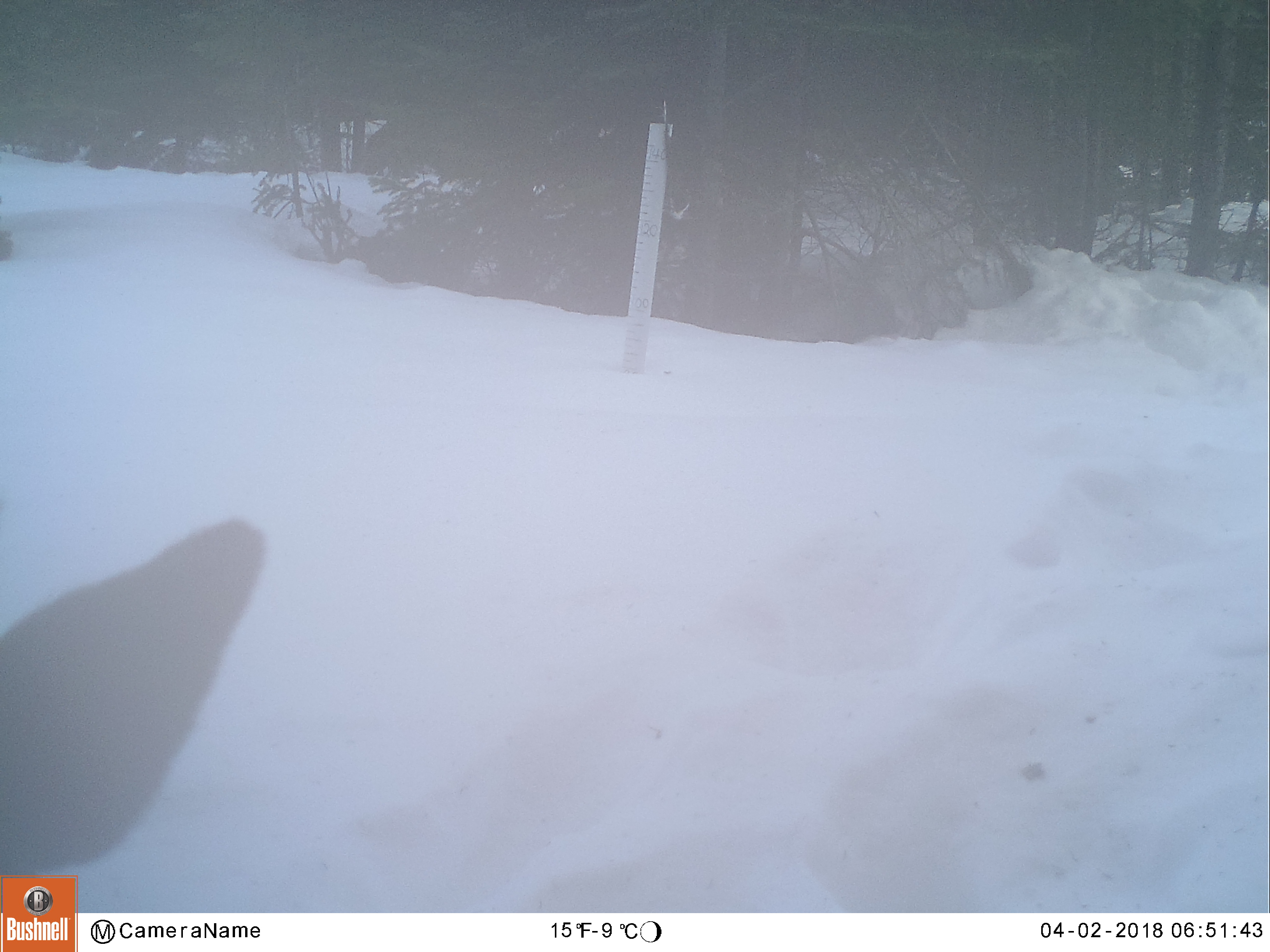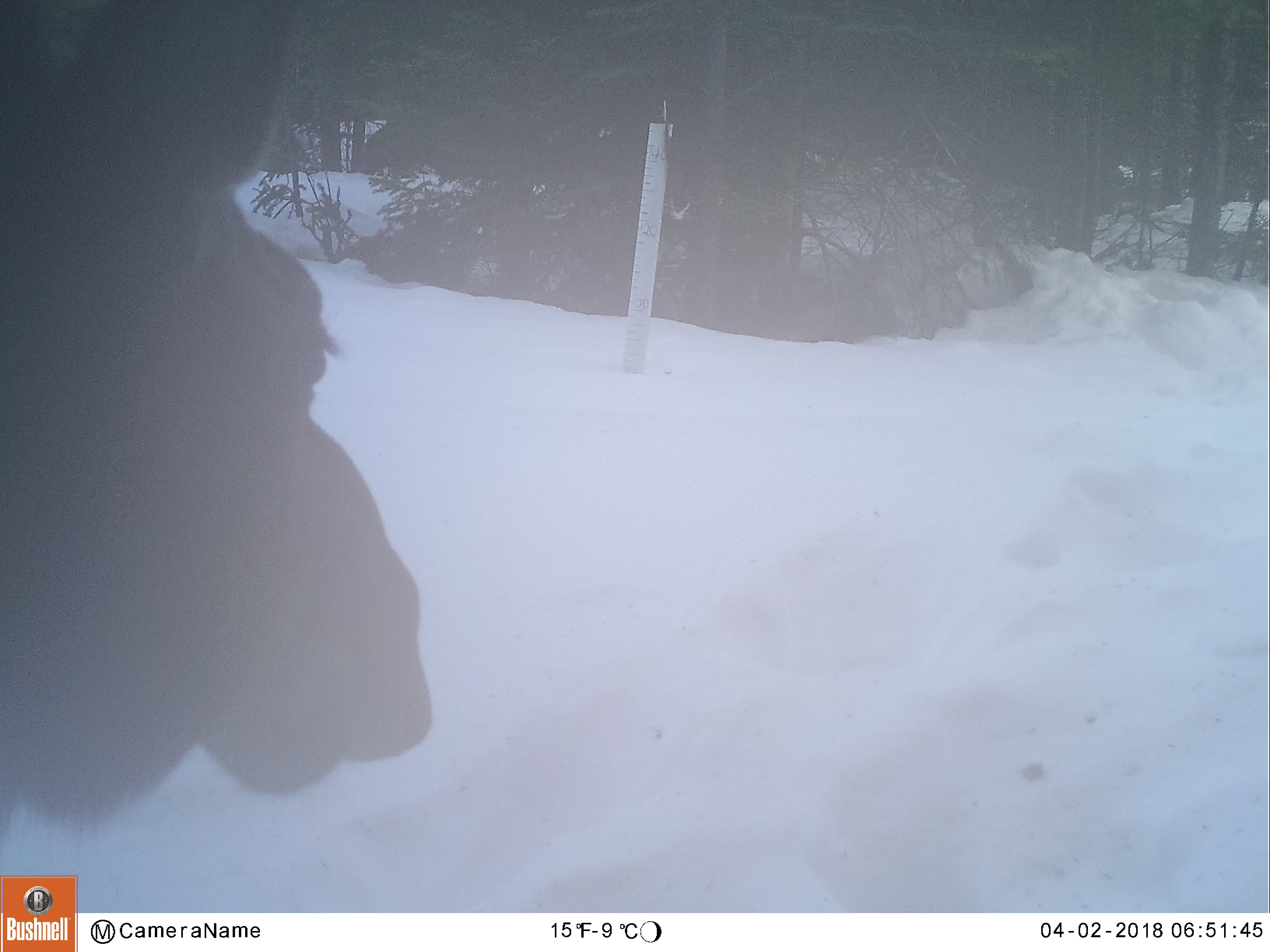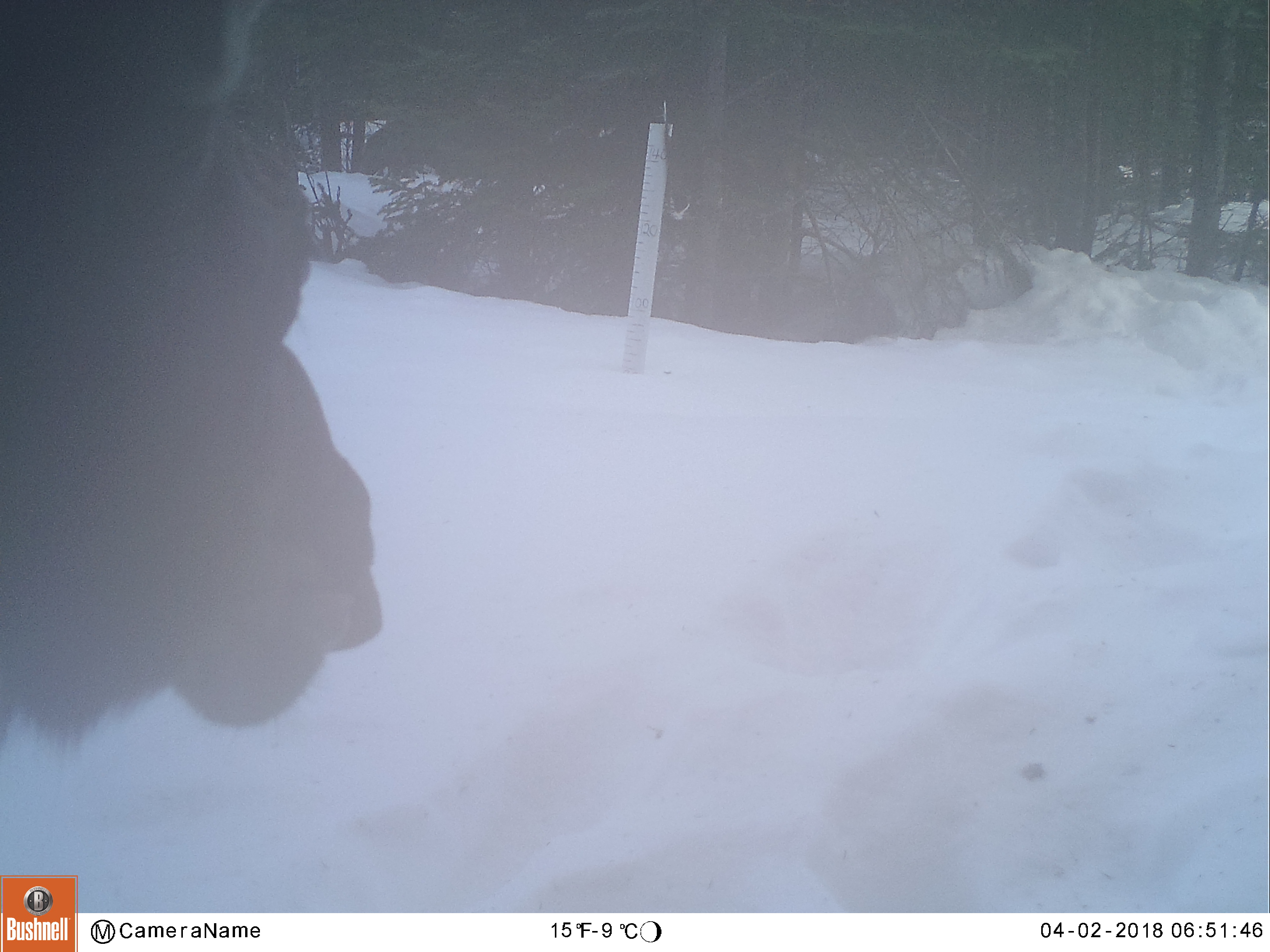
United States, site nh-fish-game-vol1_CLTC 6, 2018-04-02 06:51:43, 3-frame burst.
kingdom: Animalia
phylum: Chordata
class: Mammalia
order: Artiodactyla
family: Cervidae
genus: Alces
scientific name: Alces alces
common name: moose